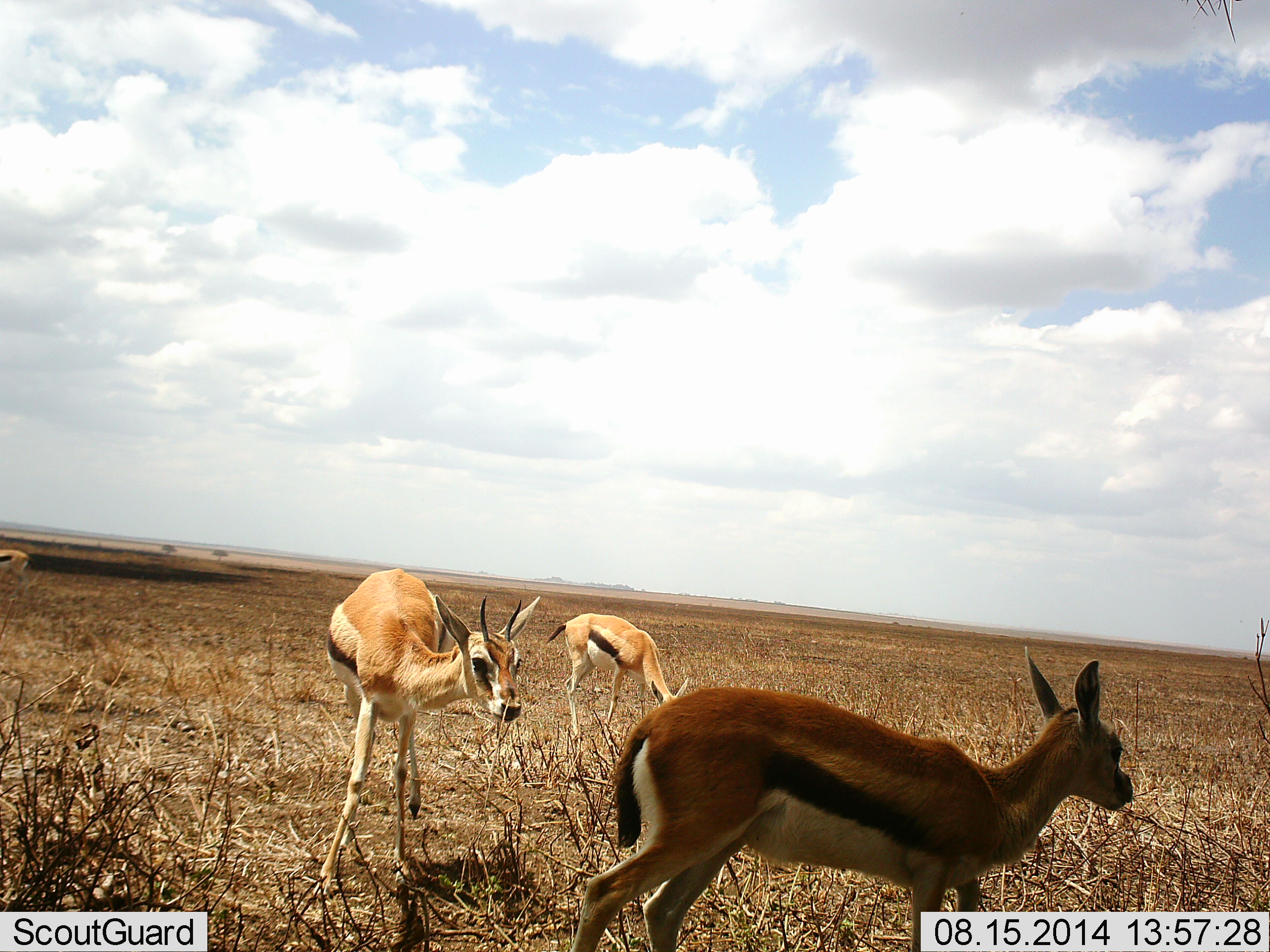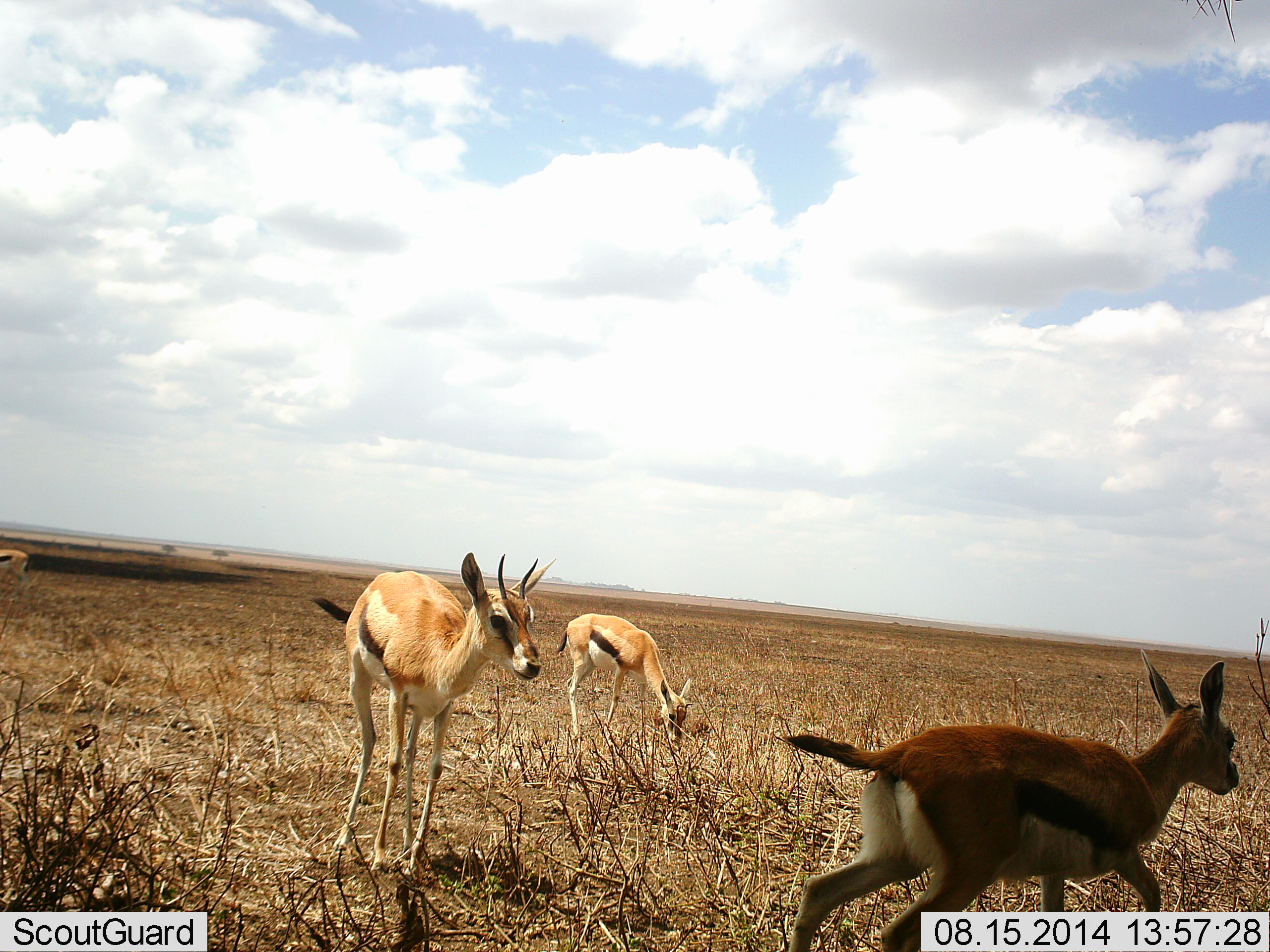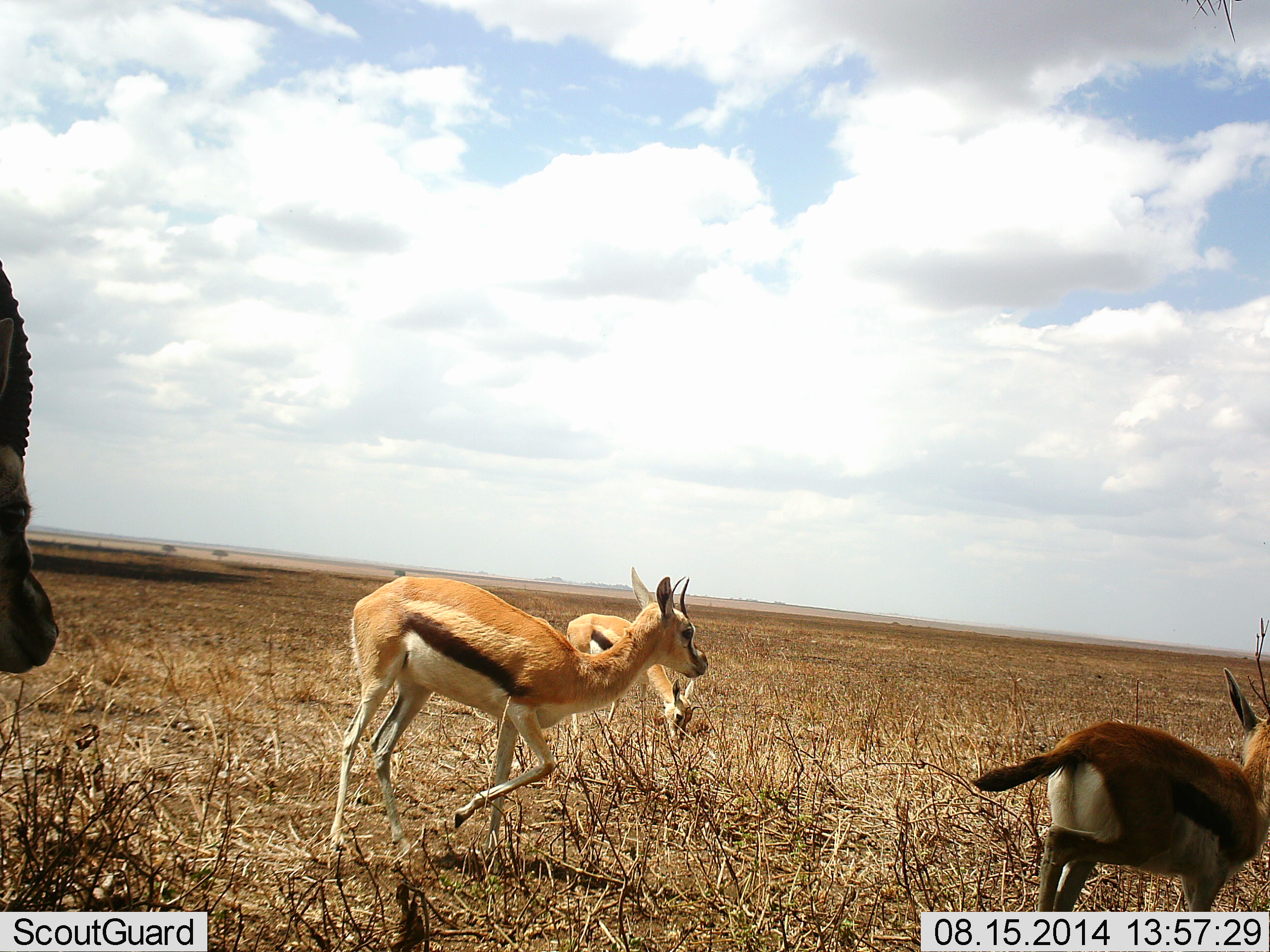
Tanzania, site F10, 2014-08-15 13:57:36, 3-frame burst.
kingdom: Animalia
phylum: Chordata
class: Mammalia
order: Artiodactyla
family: Bovidae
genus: Eudorcas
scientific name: Eudorcas thomsonii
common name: thomson's gazelle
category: gazellethomsons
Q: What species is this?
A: Gazellethomsons (thomson's gazelle) (Eudorcas thomsonii).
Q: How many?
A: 4.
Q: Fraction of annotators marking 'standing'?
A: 33%.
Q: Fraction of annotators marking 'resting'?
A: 0%.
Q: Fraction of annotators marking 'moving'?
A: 75%.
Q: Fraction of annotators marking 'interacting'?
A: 17%.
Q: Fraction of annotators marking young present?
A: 0%.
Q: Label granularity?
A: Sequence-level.